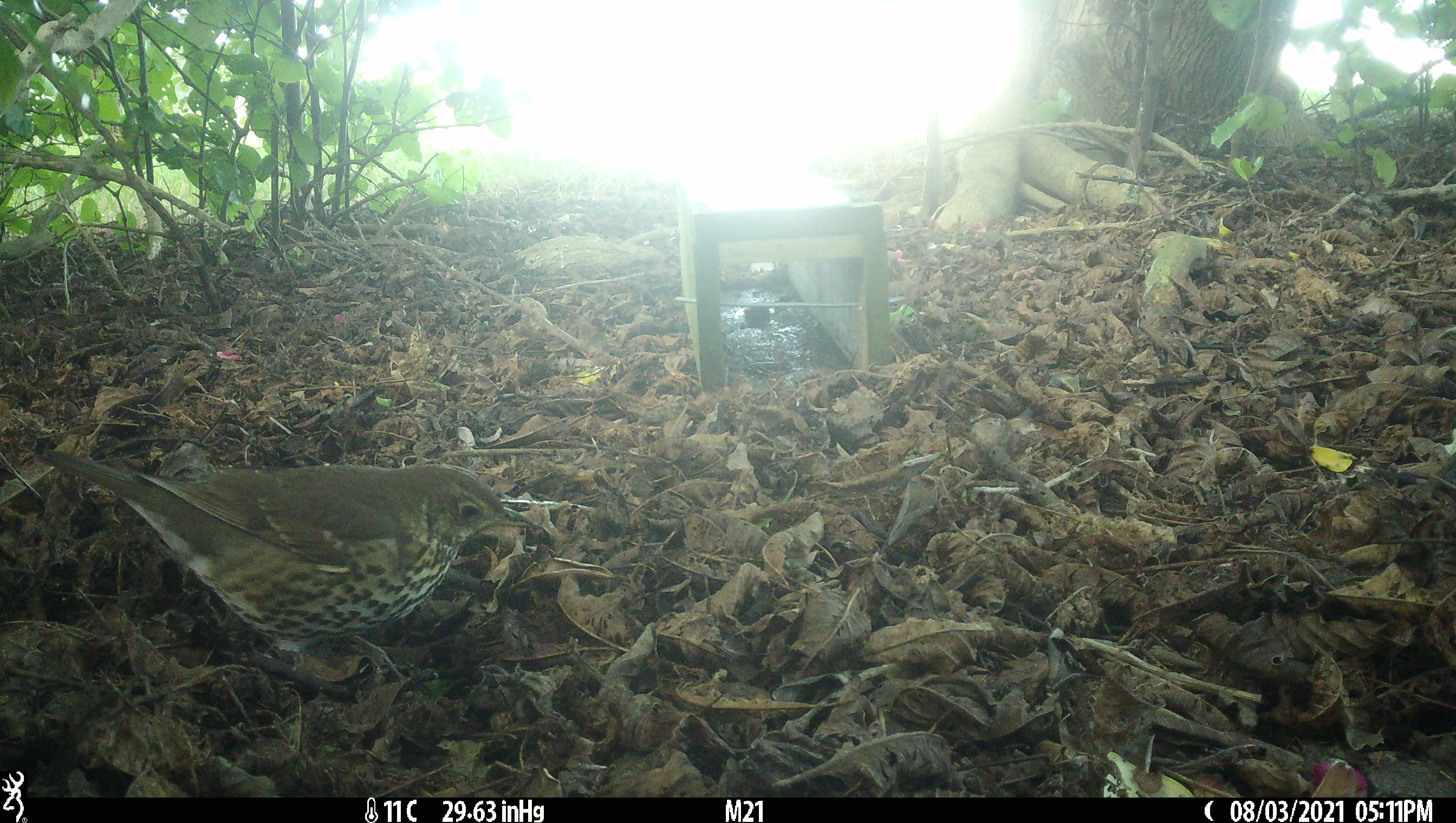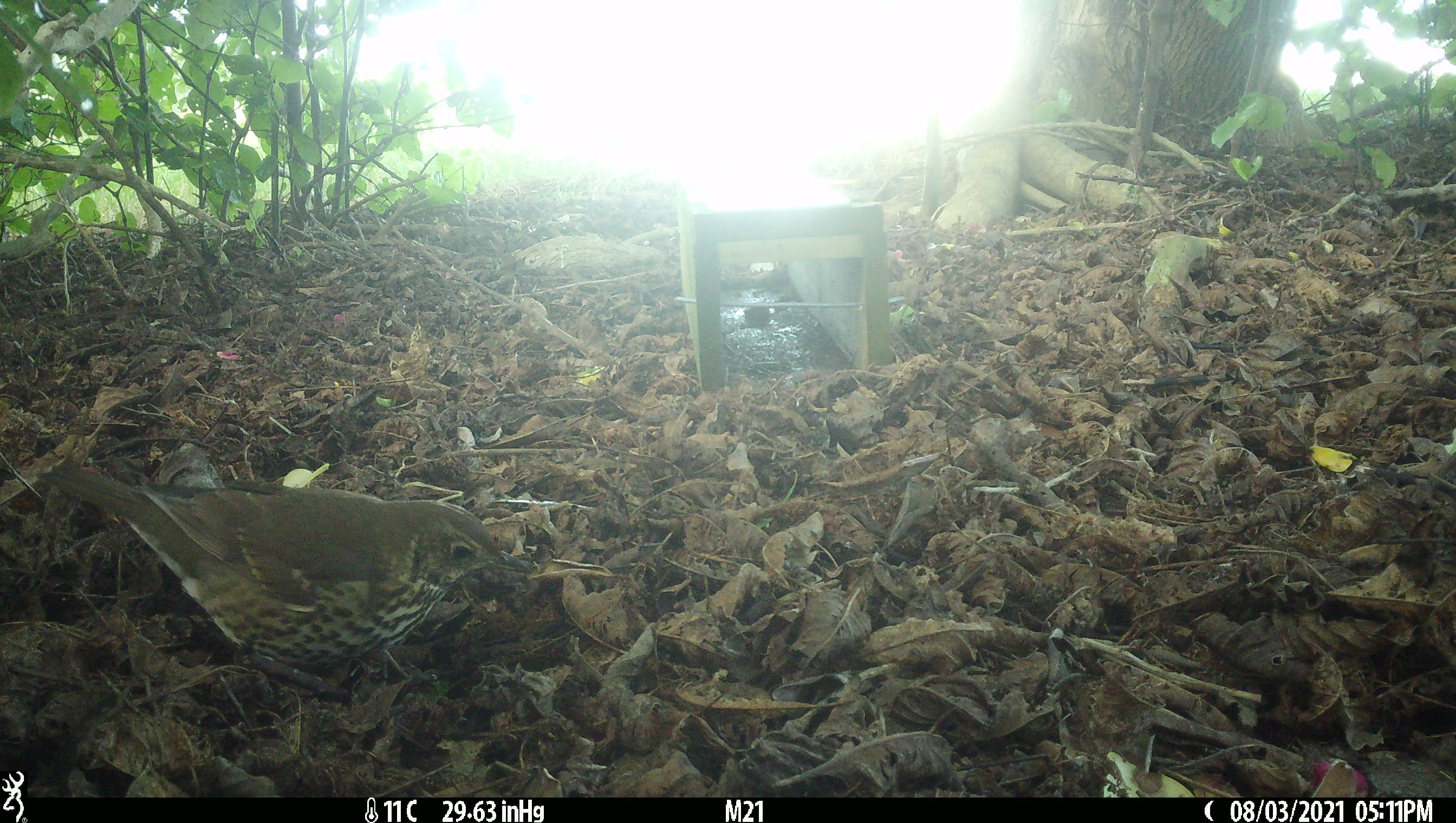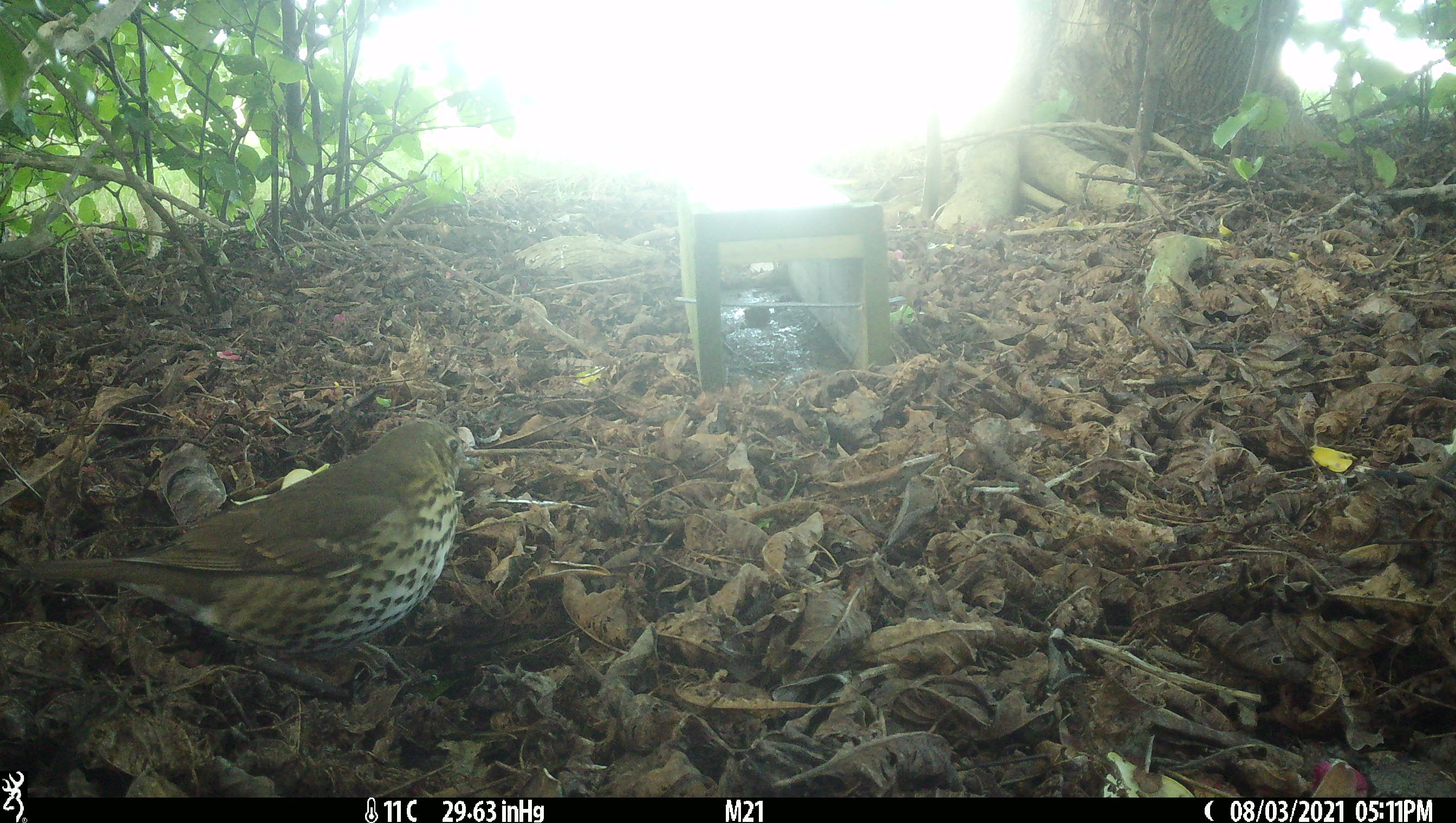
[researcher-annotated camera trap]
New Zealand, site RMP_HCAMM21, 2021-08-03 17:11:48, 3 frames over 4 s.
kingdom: Animalia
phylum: Chordata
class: Aves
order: Passeriformes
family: Turdidae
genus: Turdus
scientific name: Turdus philomelos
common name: song thrush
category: thrush